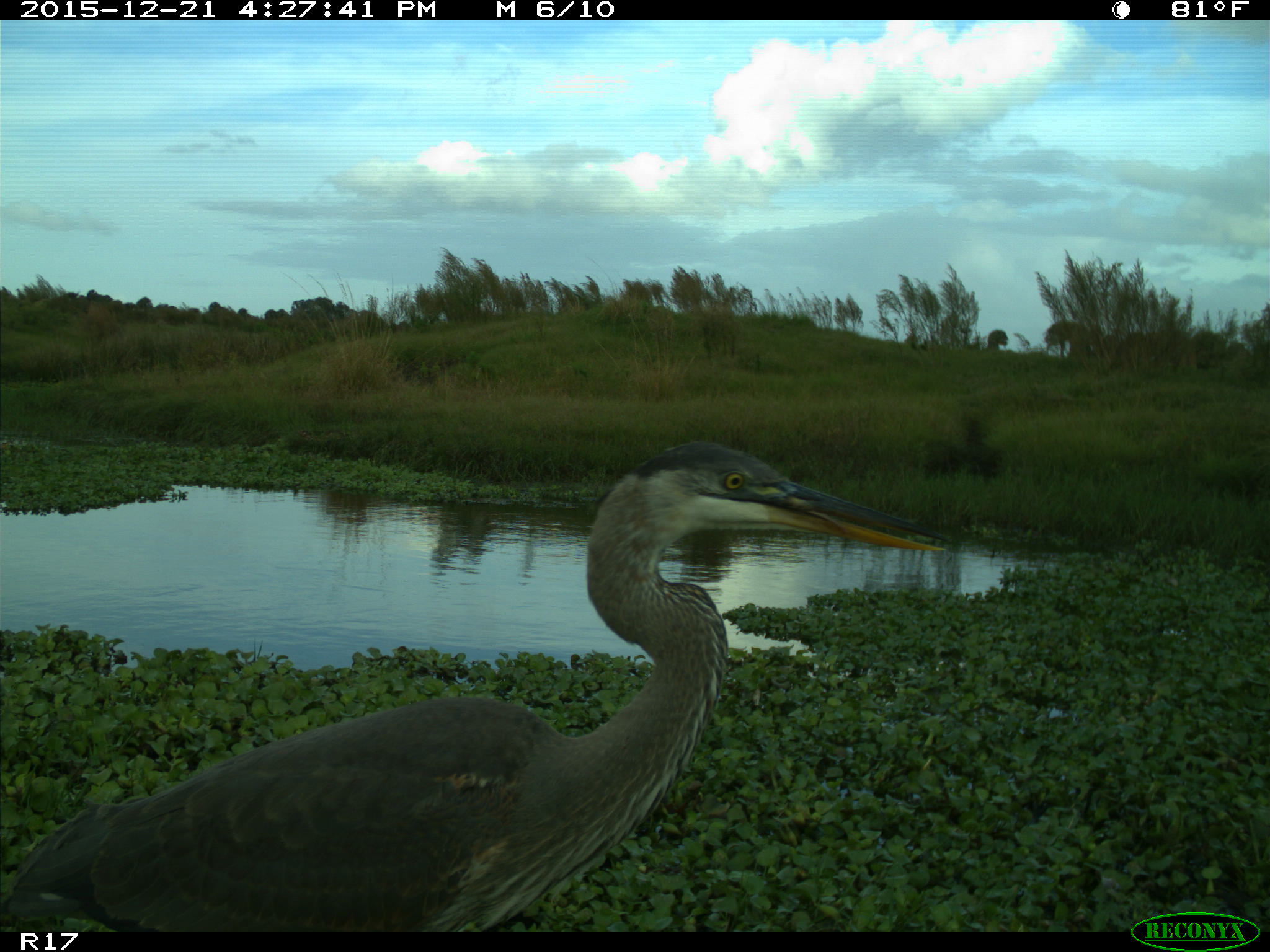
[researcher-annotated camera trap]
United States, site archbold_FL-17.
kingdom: Animalia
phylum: Chordata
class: Aves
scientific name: Aves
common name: birds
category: unidentified bird